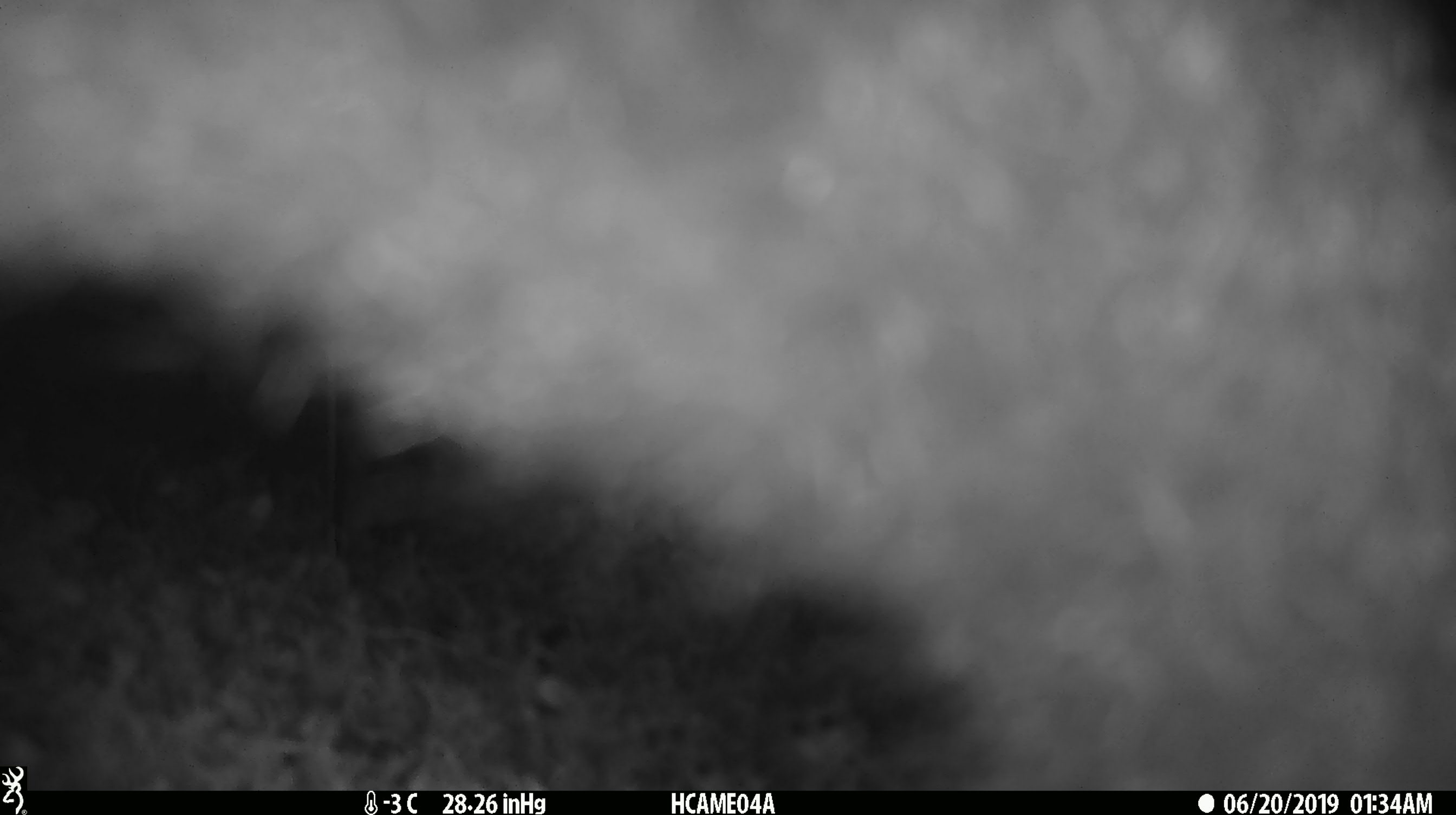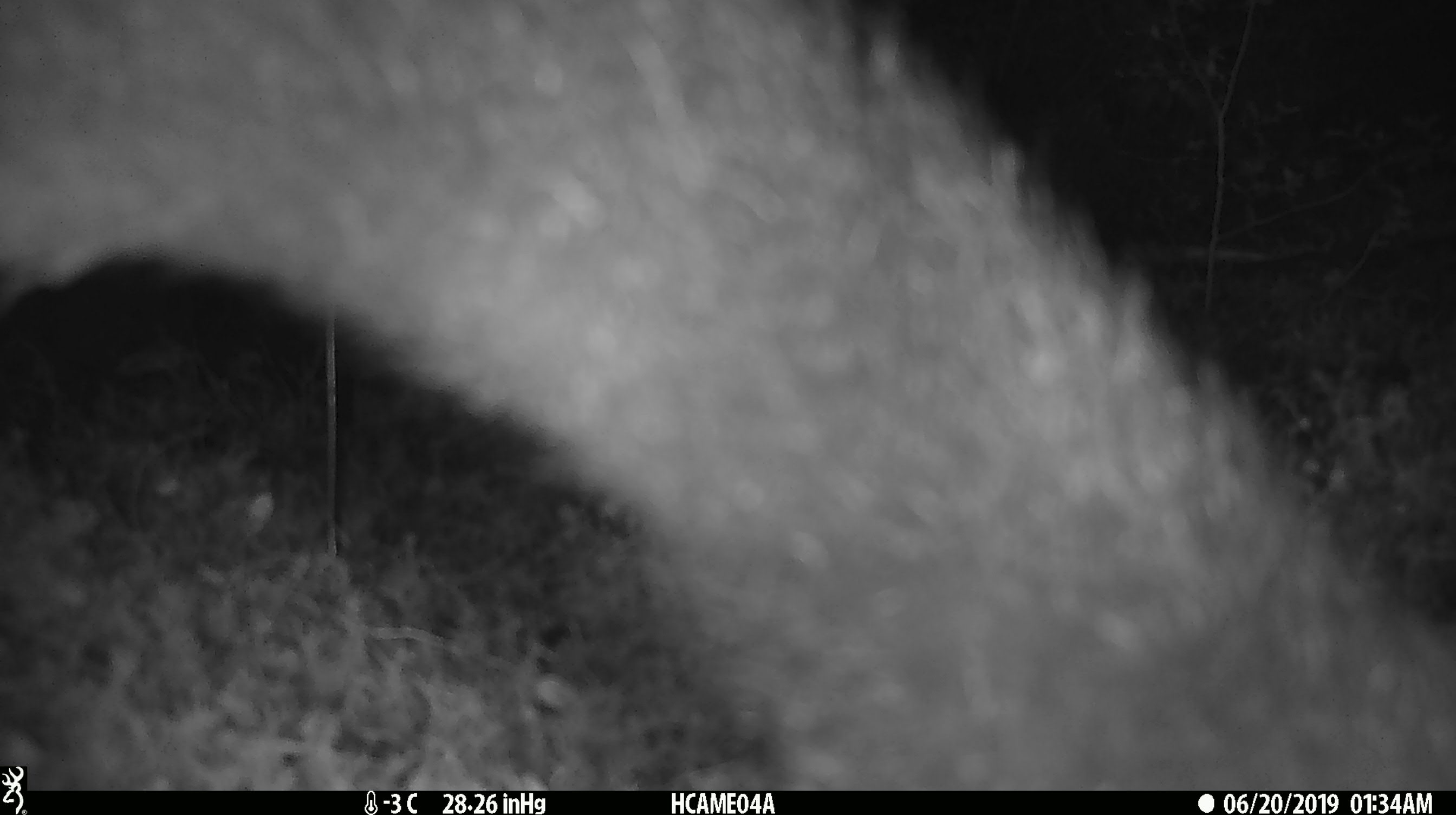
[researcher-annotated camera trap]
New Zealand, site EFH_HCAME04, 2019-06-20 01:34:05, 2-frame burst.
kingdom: Animalia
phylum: Chordata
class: Mammalia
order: Diprotodontia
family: Phalangeridae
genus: Trichosurus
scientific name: Trichosurus vulpecula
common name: common brushtail possum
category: possum